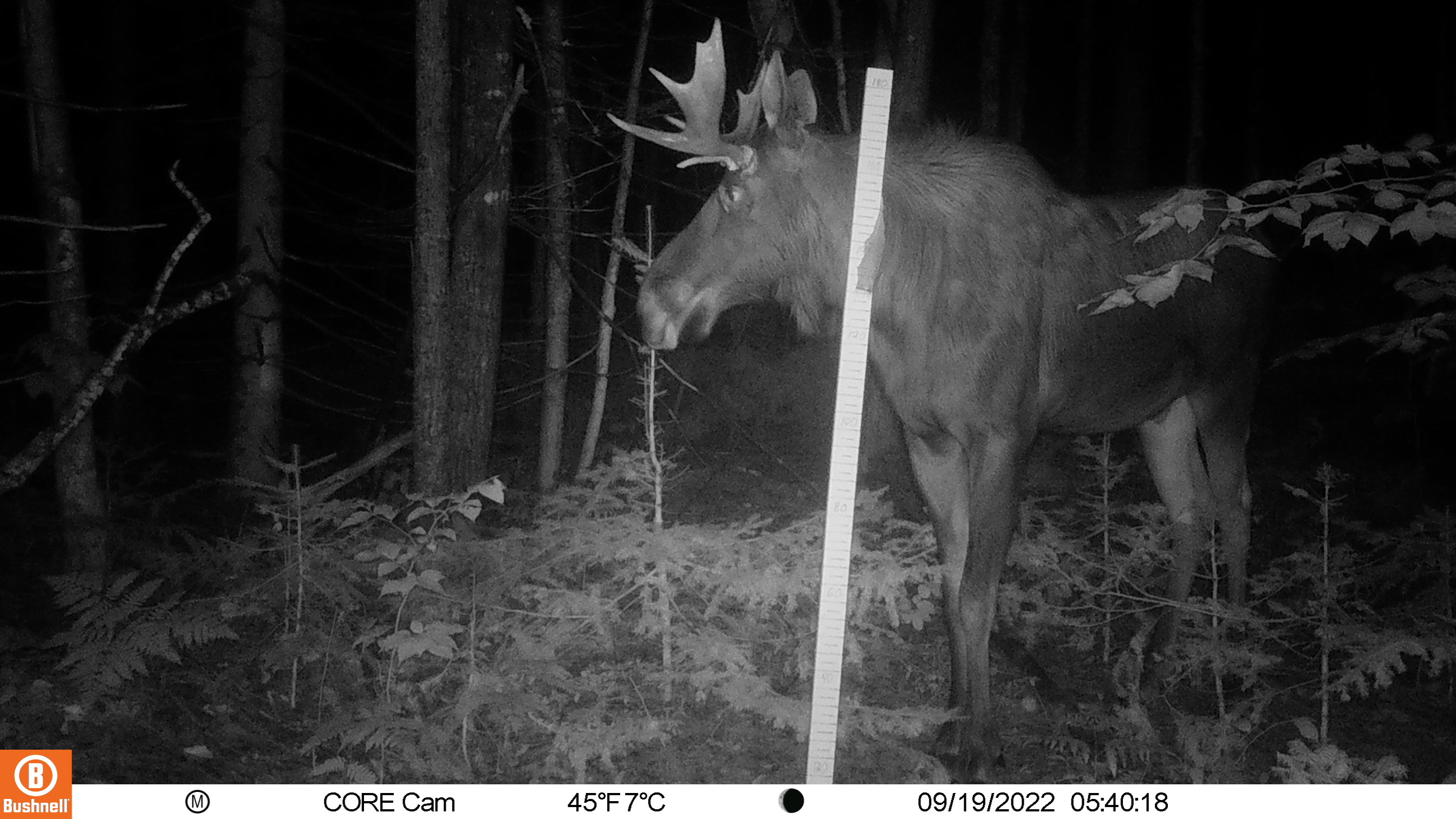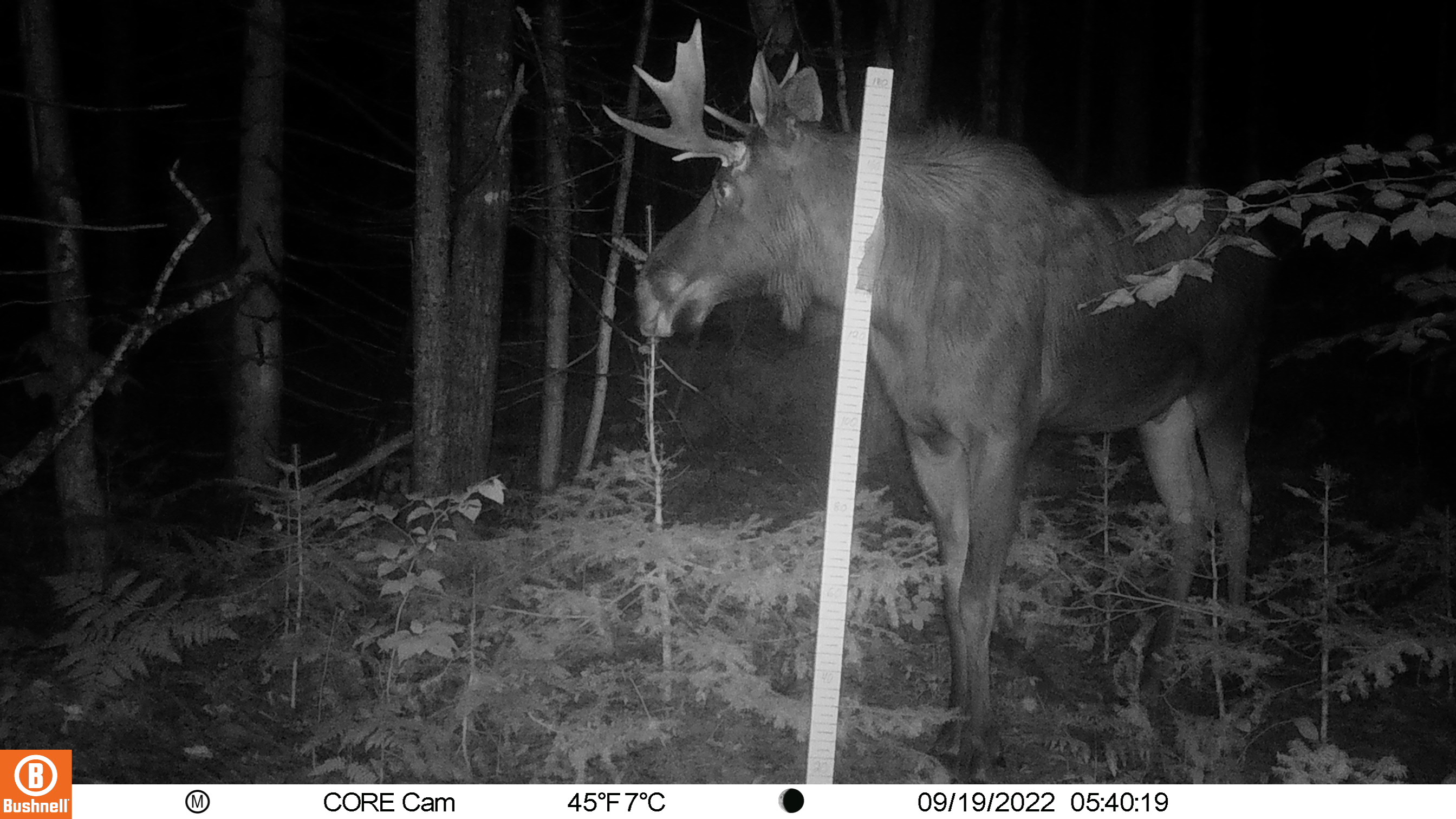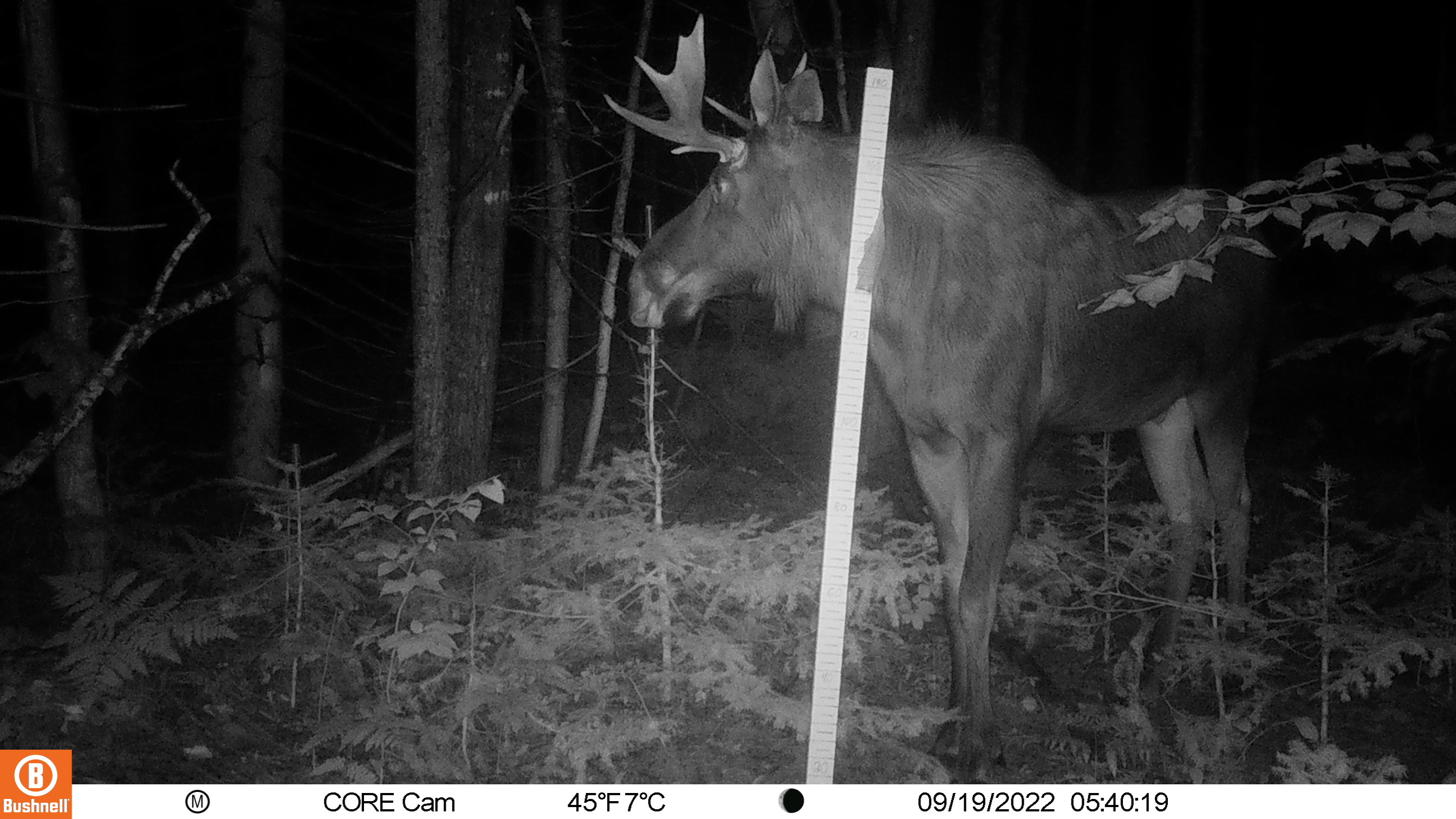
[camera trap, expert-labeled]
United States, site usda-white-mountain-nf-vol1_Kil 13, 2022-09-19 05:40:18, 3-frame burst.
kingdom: Animalia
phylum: Chordata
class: Mammalia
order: Artiodactyla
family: Cervidae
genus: Alces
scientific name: Alces alces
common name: moose